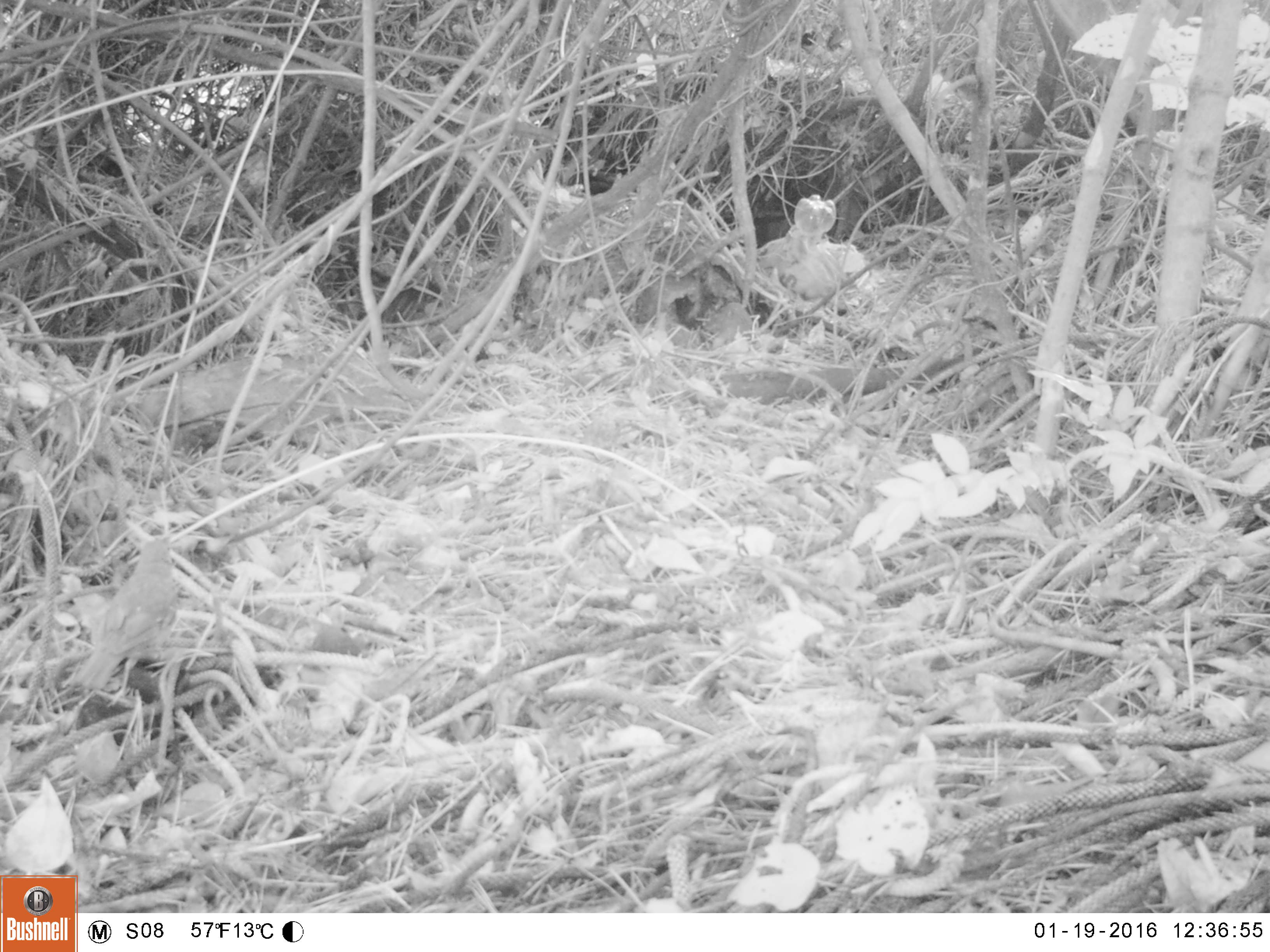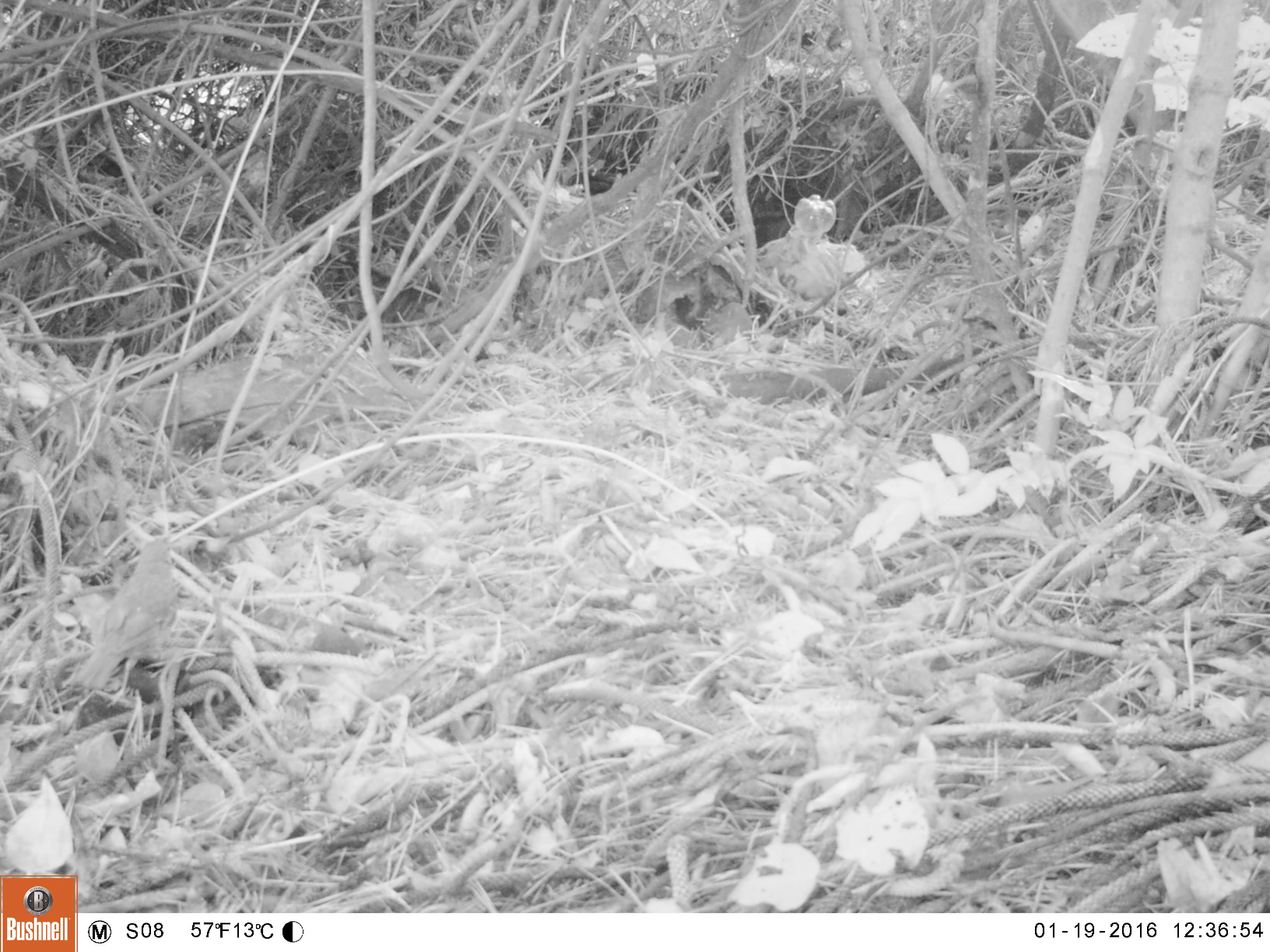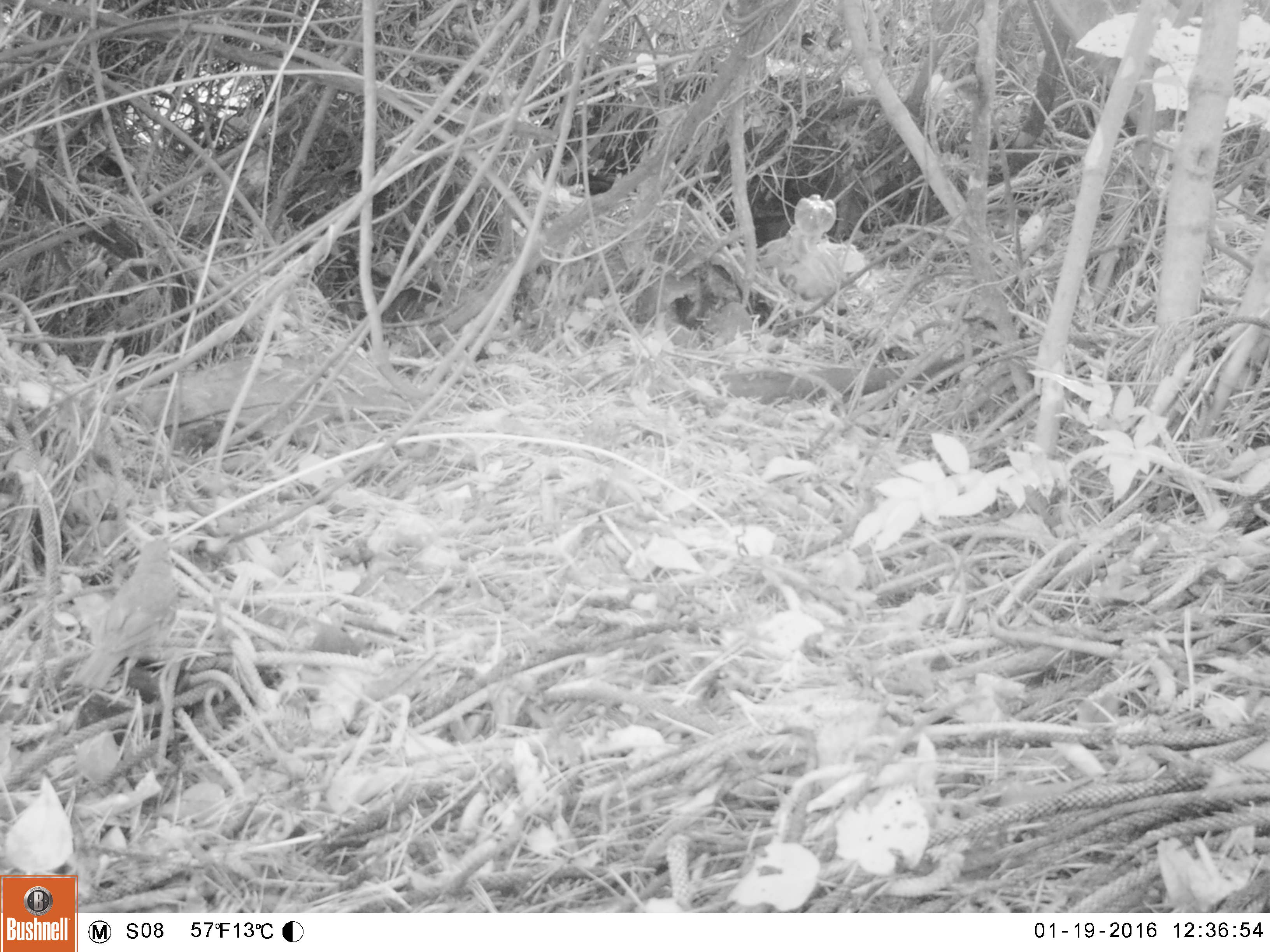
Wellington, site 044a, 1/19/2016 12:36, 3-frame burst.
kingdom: Animalia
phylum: Chordata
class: Aves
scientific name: Aves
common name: bird